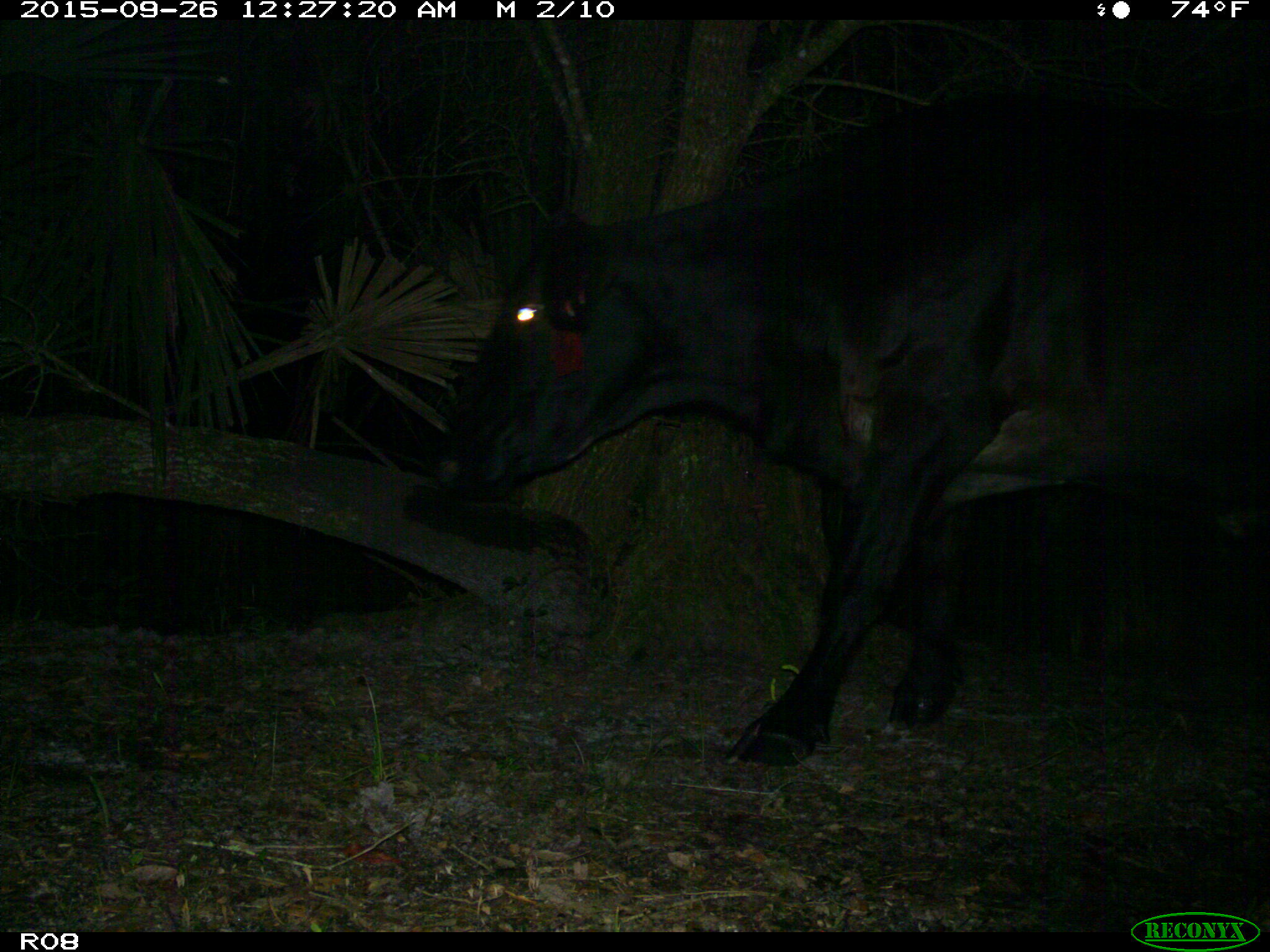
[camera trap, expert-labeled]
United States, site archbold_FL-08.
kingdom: Animalia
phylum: Chordata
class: Mammalia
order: Artiodactyla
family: Bovidae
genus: Bos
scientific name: Bos taurus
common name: domestic cow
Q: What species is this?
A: Bos taurus (domestic cow).